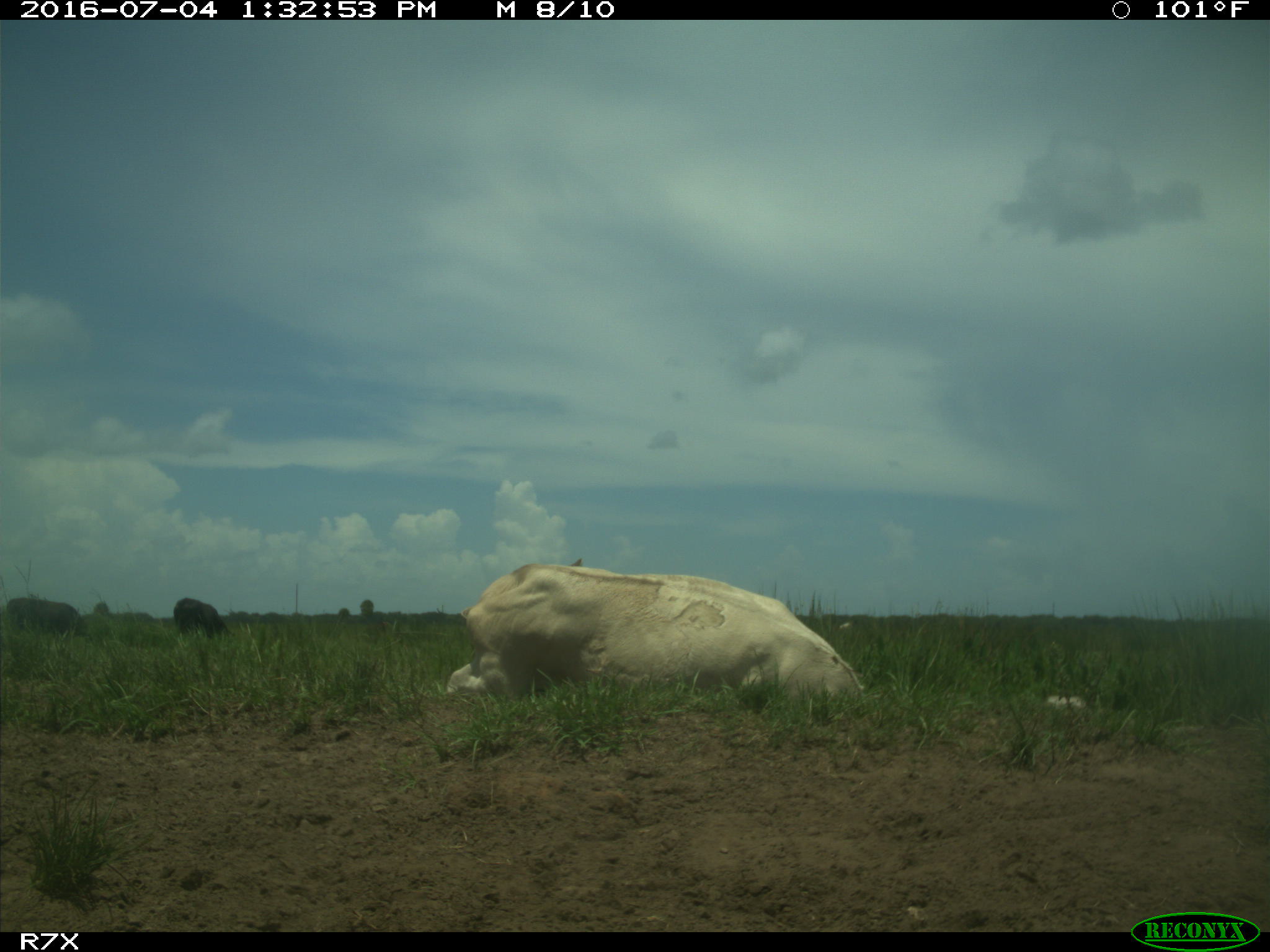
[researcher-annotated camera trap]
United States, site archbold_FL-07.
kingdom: Animalia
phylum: Chordata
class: Mammalia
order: Artiodactyla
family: Bovidae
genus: Bos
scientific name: Bos taurus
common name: domestic cow